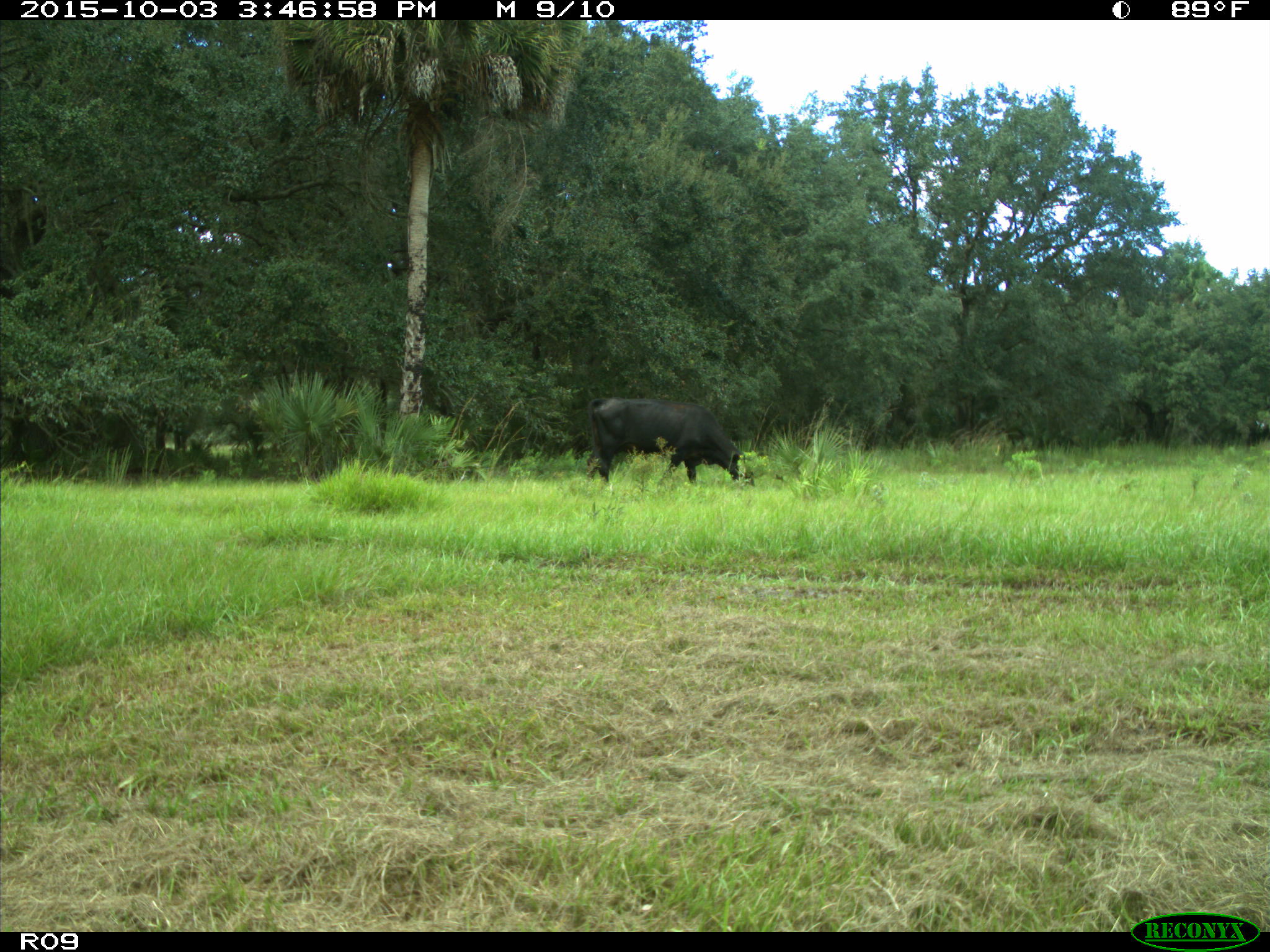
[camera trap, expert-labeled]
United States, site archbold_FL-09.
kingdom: Animalia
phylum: Chordata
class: Mammalia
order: Artiodactyla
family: Bovidae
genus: Bos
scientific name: Bos taurus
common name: domestic cow